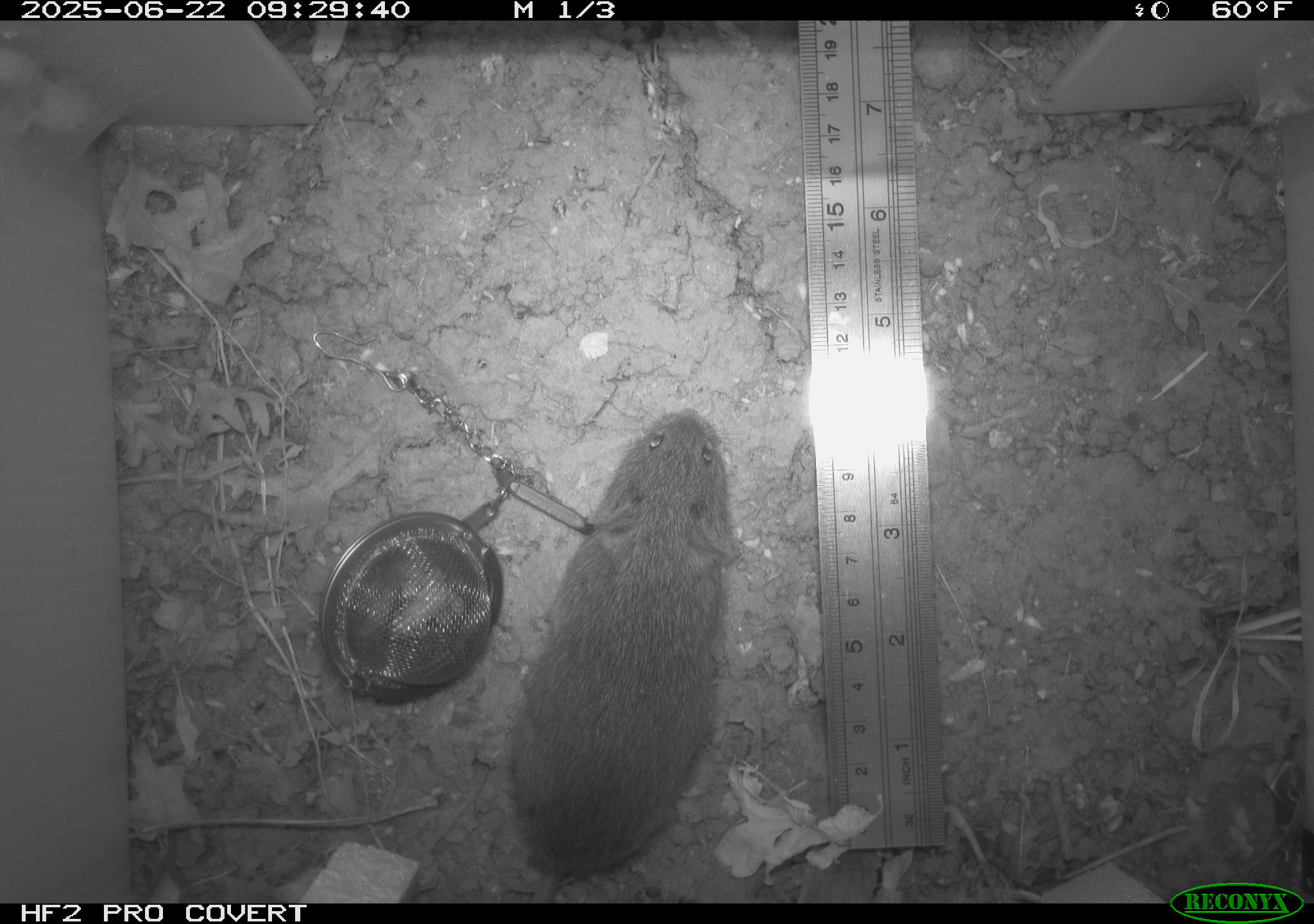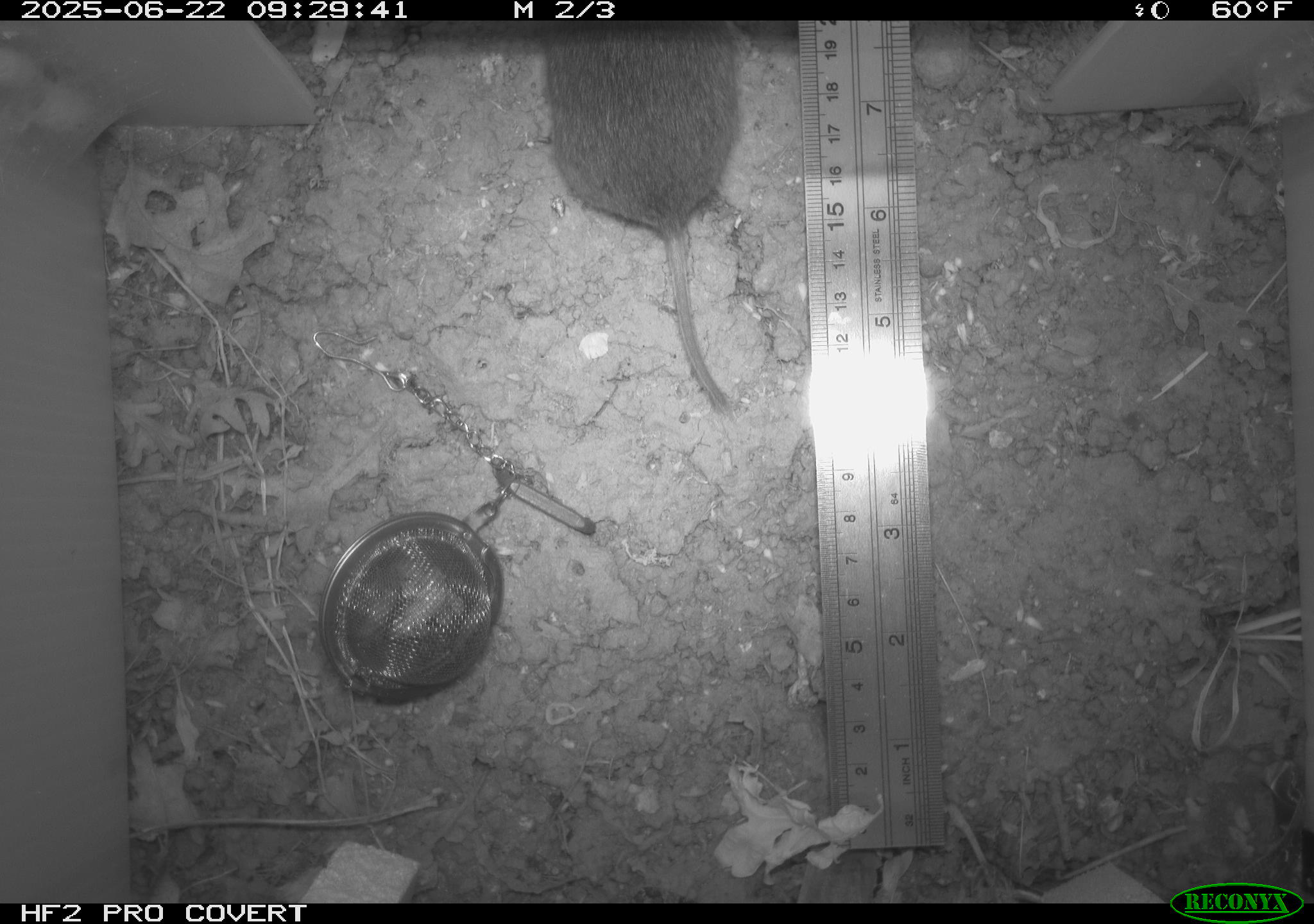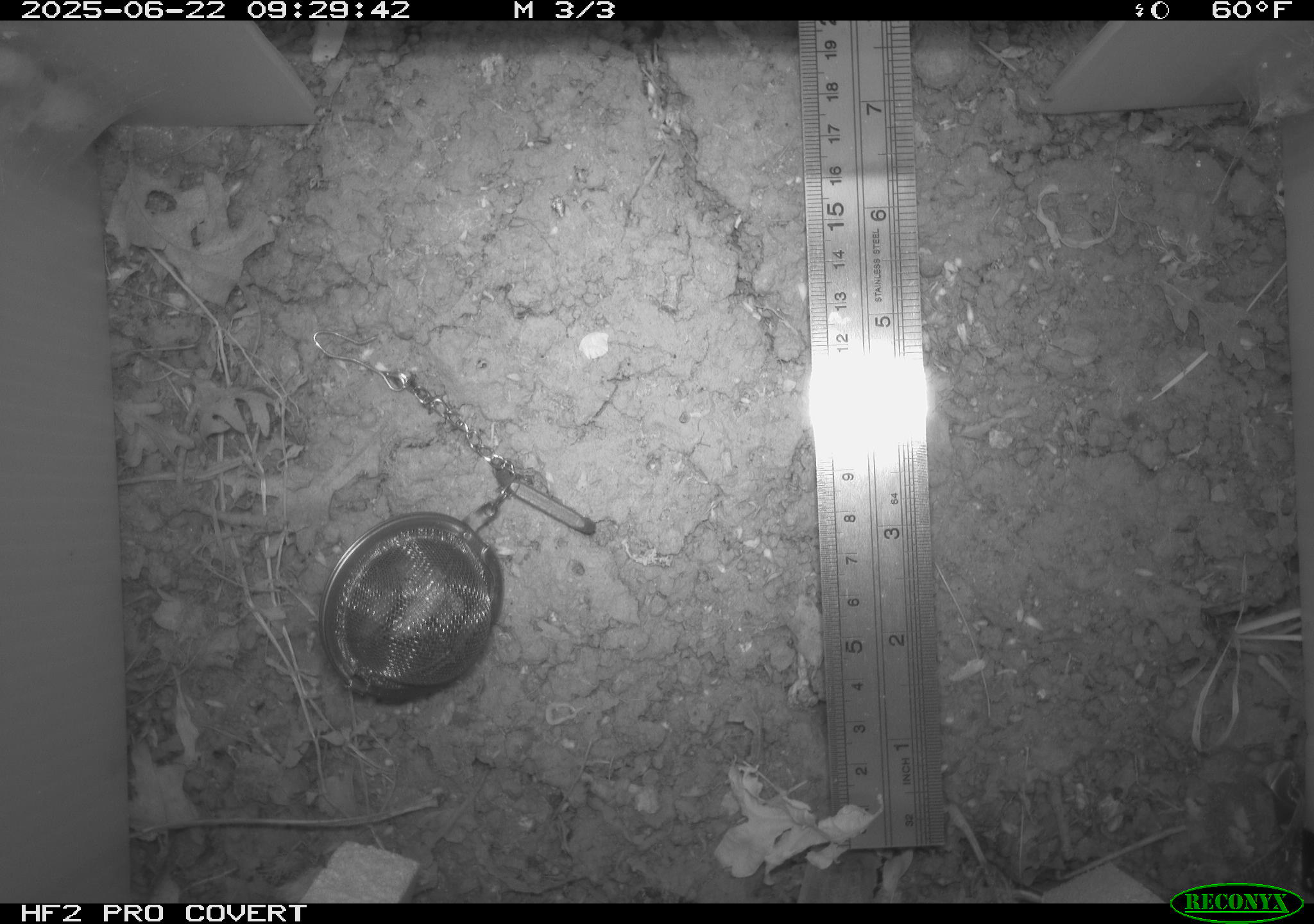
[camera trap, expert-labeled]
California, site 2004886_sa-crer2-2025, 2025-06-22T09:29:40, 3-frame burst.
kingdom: Animalia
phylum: Chordata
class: Mammalia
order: Rodentia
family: Cricetidae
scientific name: Arvicolinae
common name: voles, lemmings, and muskrats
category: arvicolinae subfamily